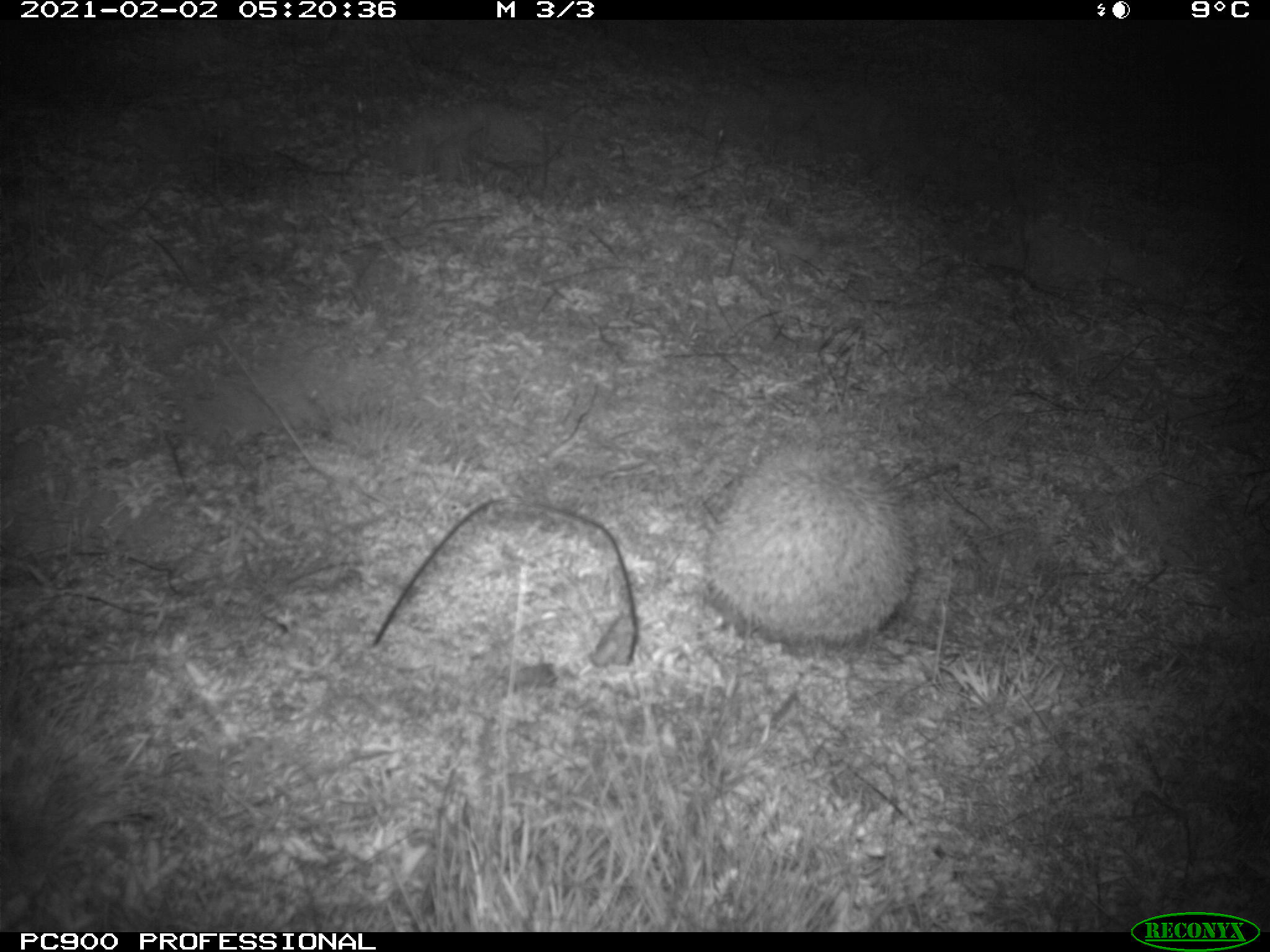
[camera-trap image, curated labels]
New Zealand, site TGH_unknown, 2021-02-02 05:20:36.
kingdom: Animalia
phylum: Chordata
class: Mammalia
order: Eulipotyphla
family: Erinaceidae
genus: Erinaceus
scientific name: Erinaceus europaeus europaeus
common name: european hedgehog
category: hedgehog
Hedgehog (european hedgehog) (Erinaceus europaeus europaeus).